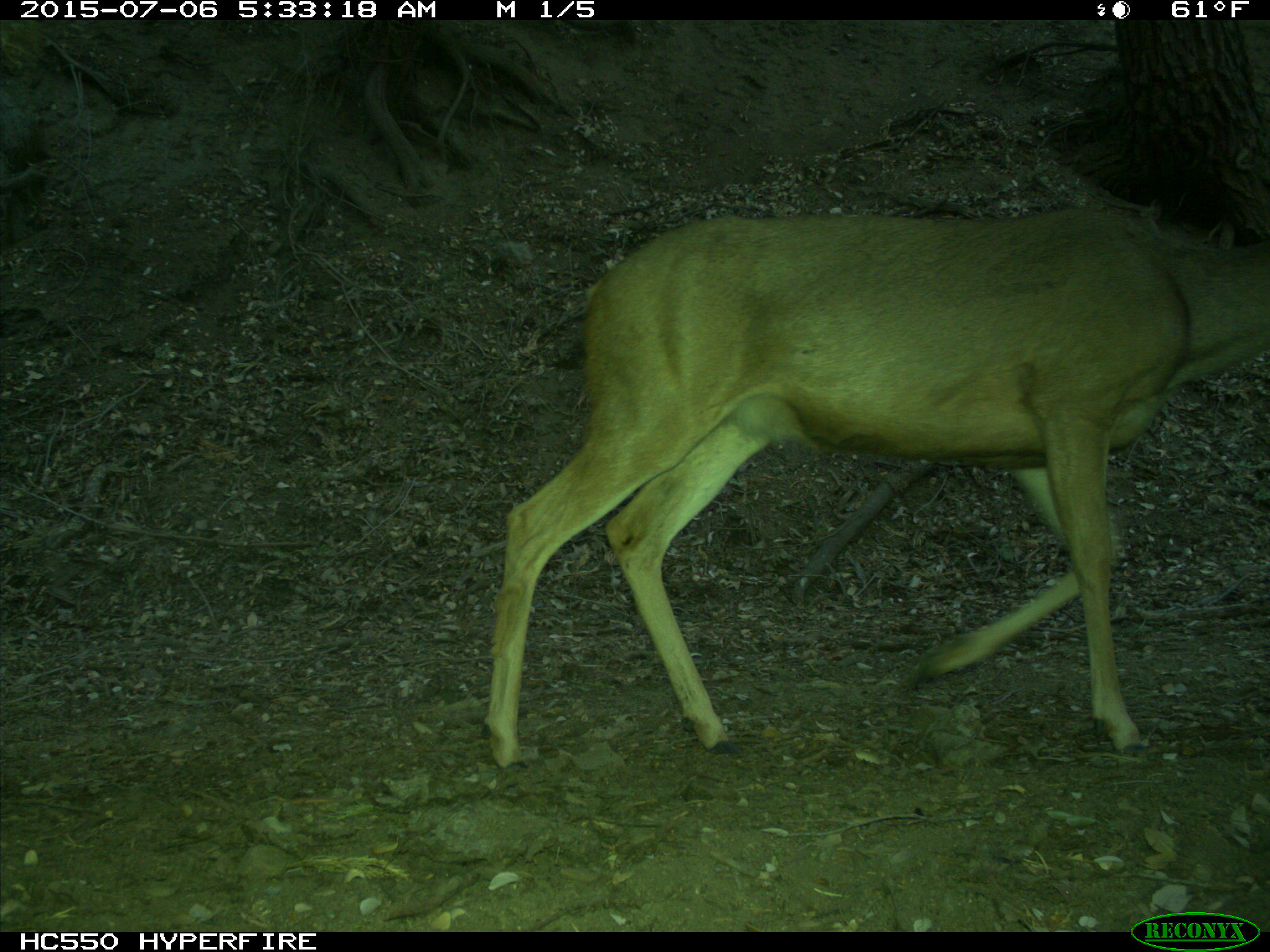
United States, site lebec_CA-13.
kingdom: Animalia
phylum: Chordata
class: Mammalia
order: Artiodactyla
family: Cervidae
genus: Odocoileus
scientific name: Odocoileus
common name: deer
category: unidentified deer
Unidentified deer (deer) (Odocoileus).